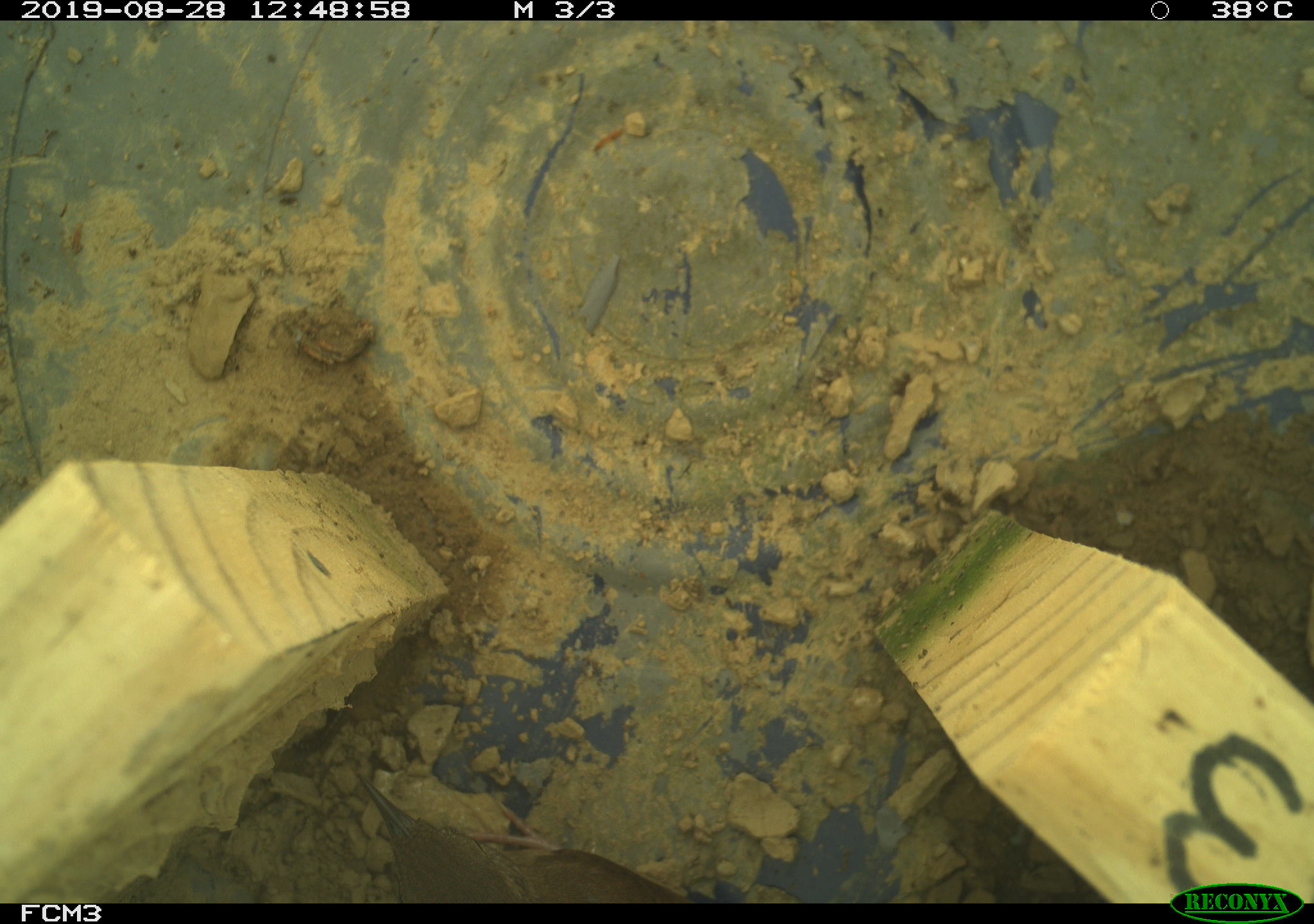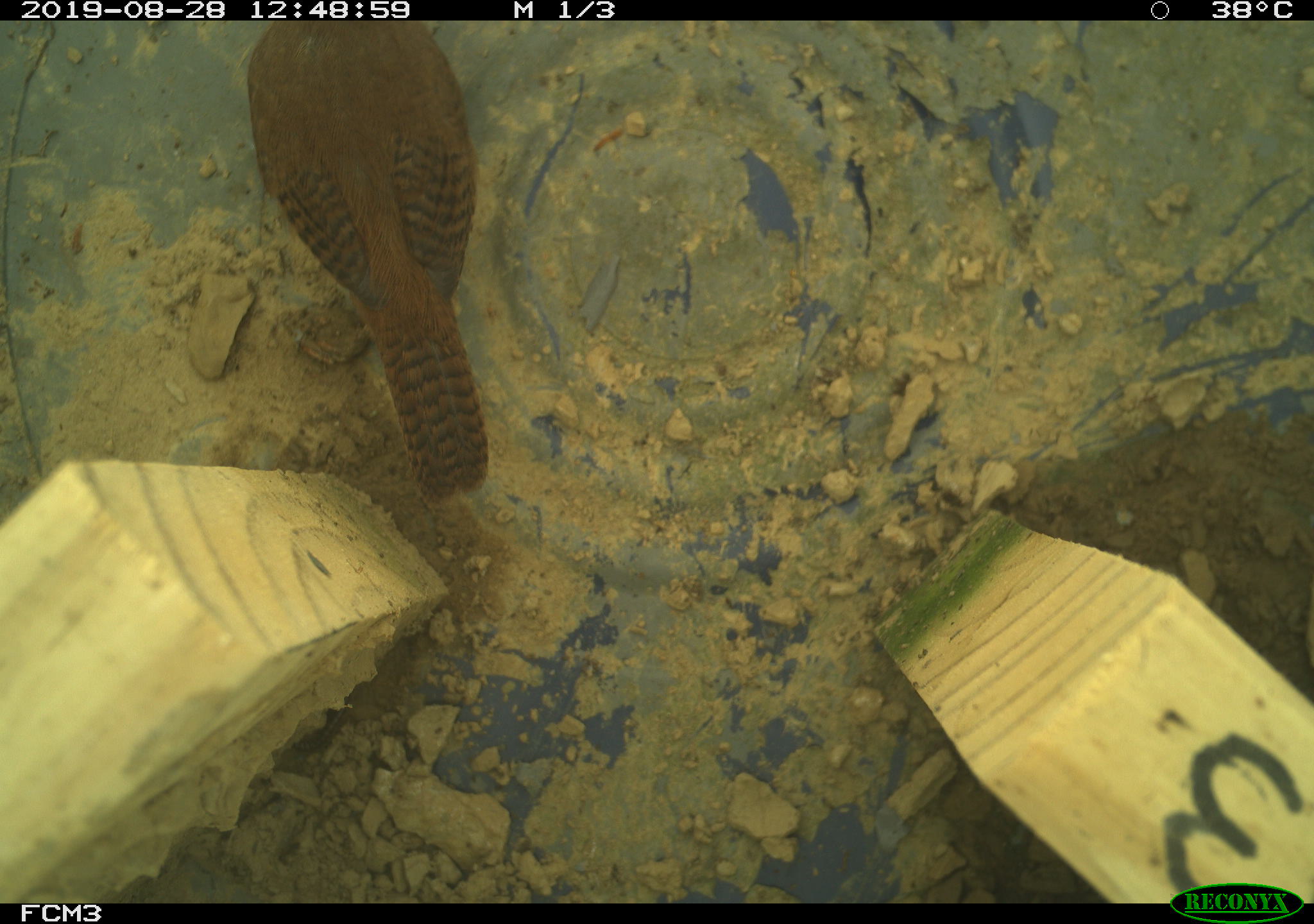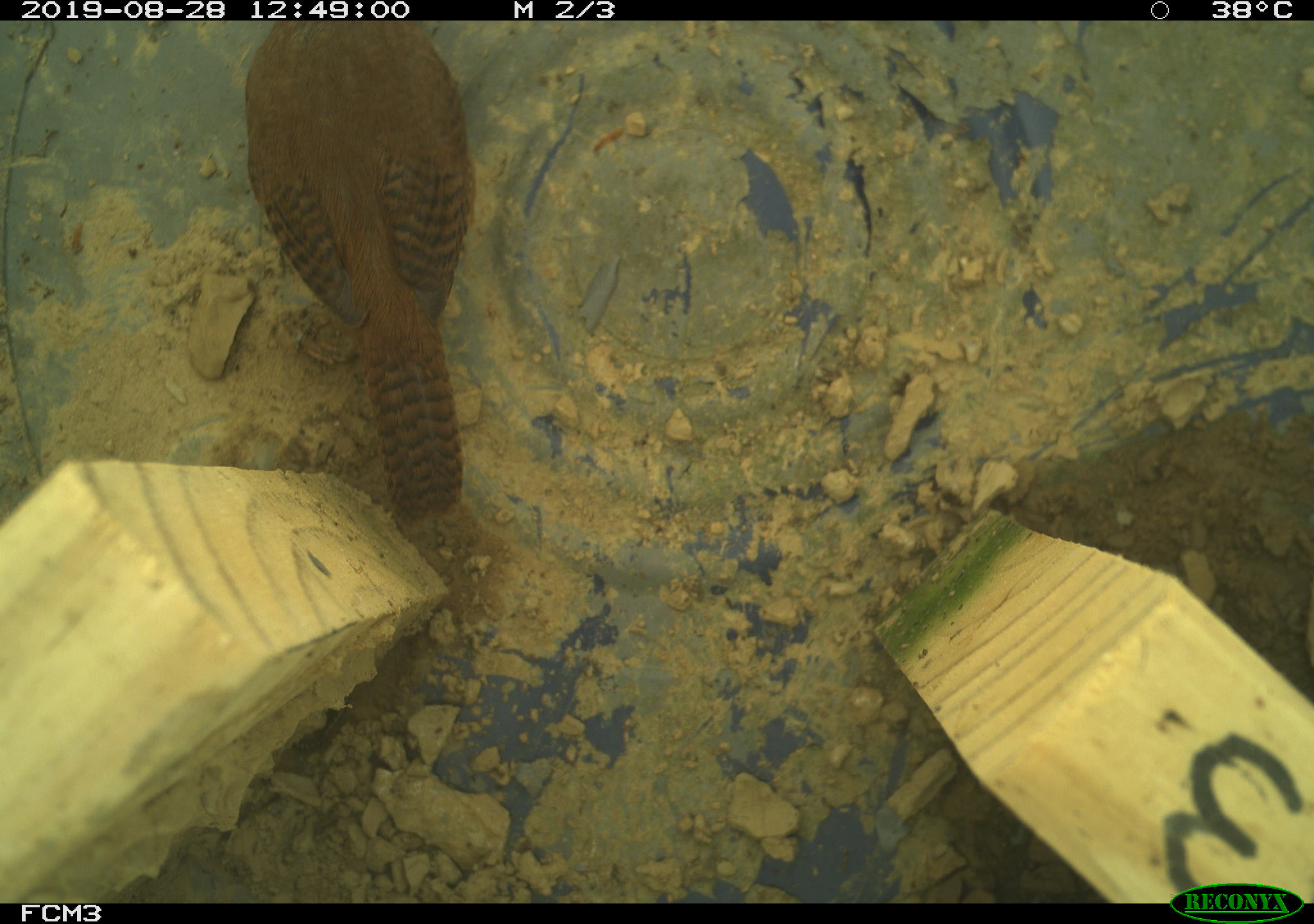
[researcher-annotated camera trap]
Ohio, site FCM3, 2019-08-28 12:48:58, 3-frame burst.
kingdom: Animalia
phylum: Chordata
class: Aves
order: Passeriformes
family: Troglodytidae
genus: Troglodytes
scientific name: Troglodytes aedon aedon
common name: northern house wren